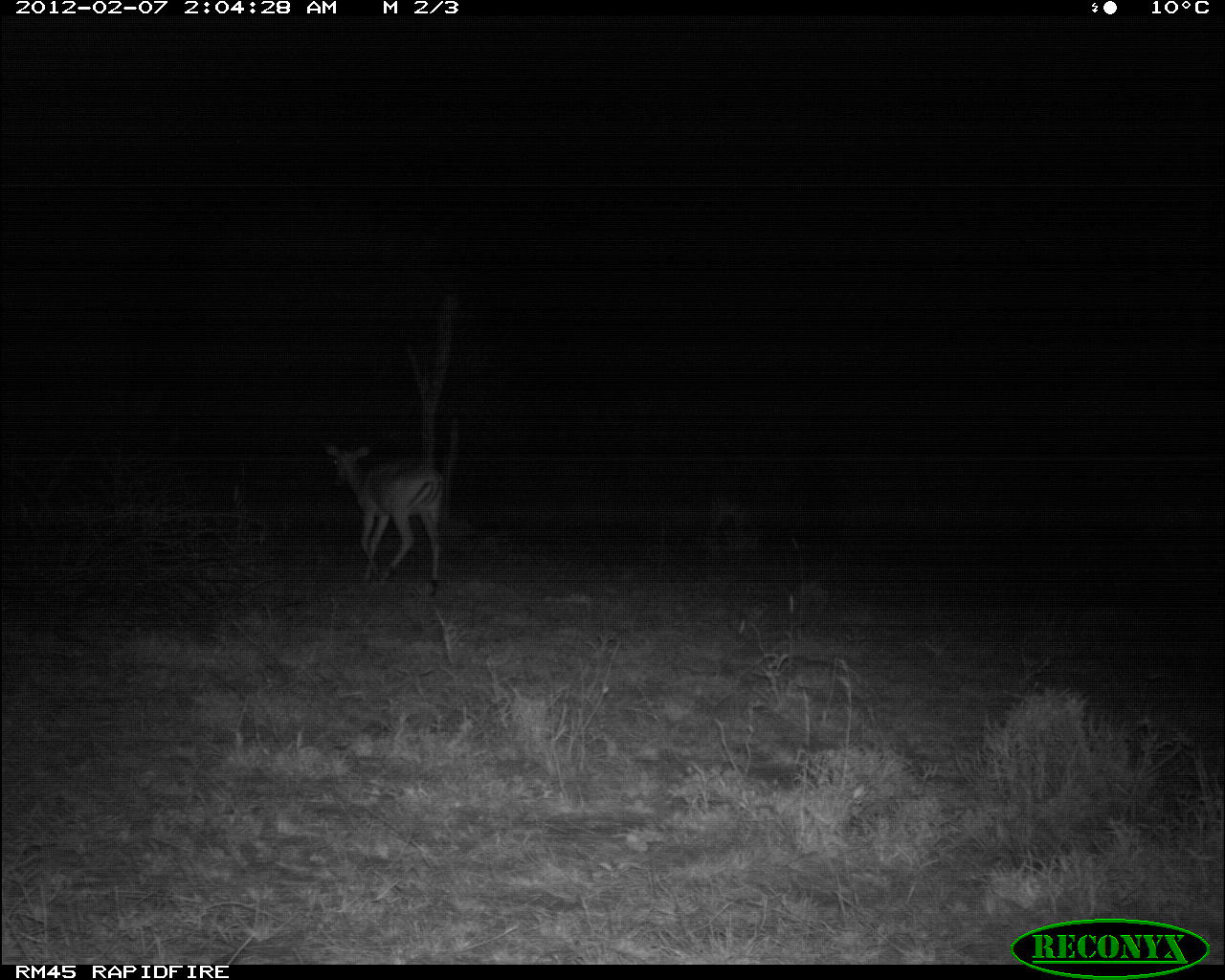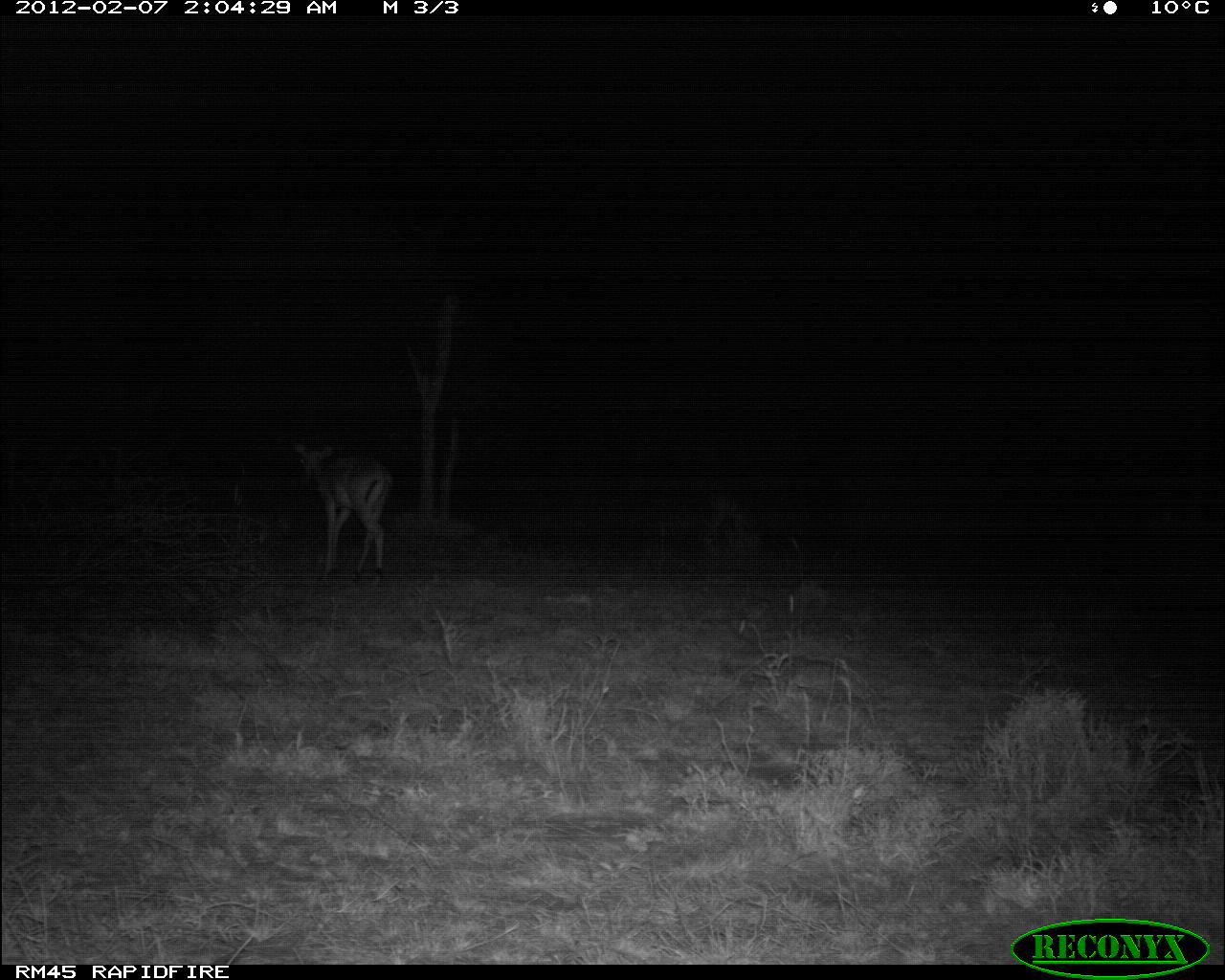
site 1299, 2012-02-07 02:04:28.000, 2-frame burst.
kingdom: Animalia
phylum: Chordata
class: Mammalia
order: Artiodactyla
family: Bovidae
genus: Aepyceros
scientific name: Aepyceros melampus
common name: impala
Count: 1.